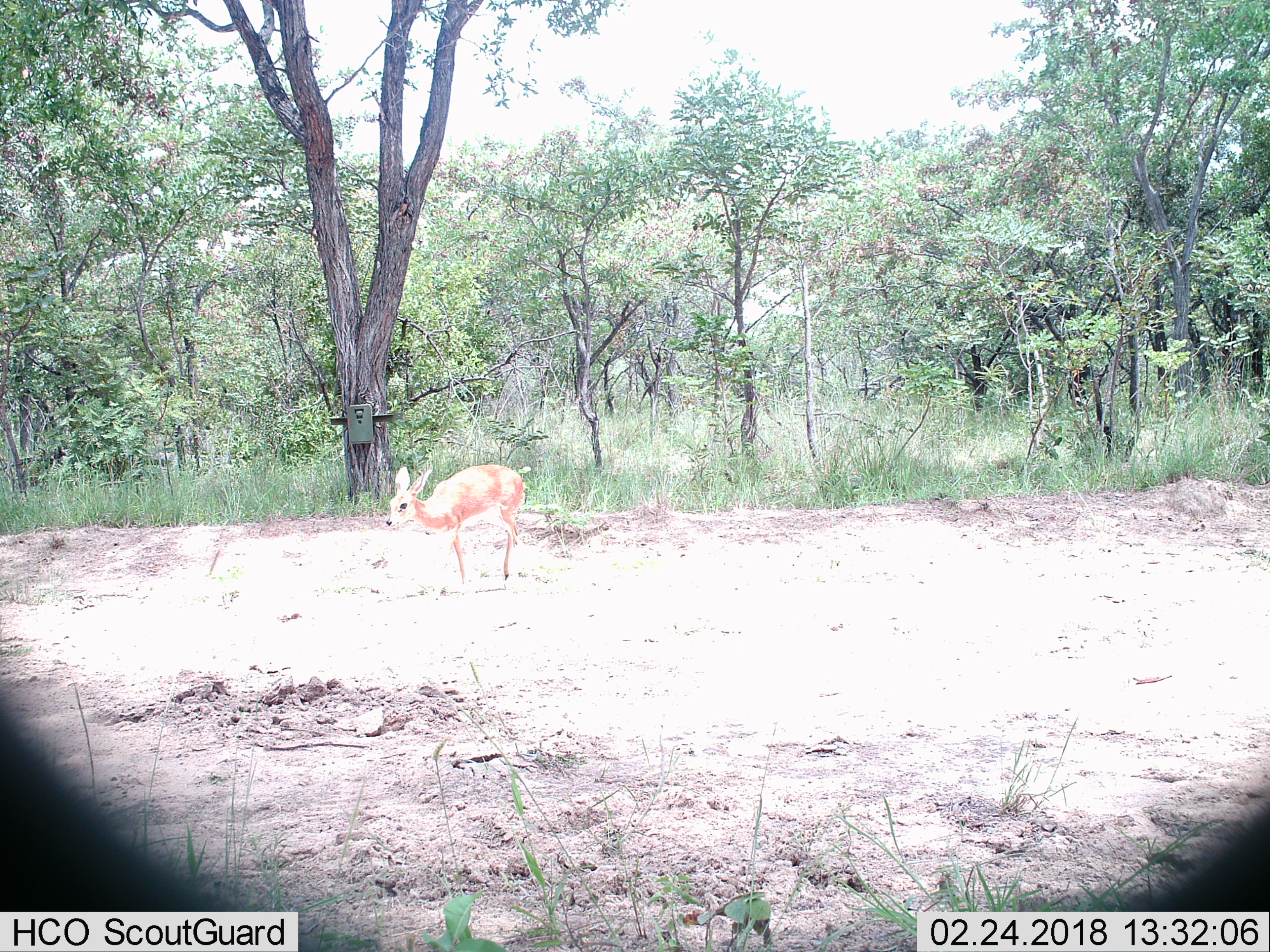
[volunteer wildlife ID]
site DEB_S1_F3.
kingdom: Animalia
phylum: Chordata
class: Mammalia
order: Artiodactyla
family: Bovidae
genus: Raphicerus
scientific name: Raphicerus campestris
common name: steenbok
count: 1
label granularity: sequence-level